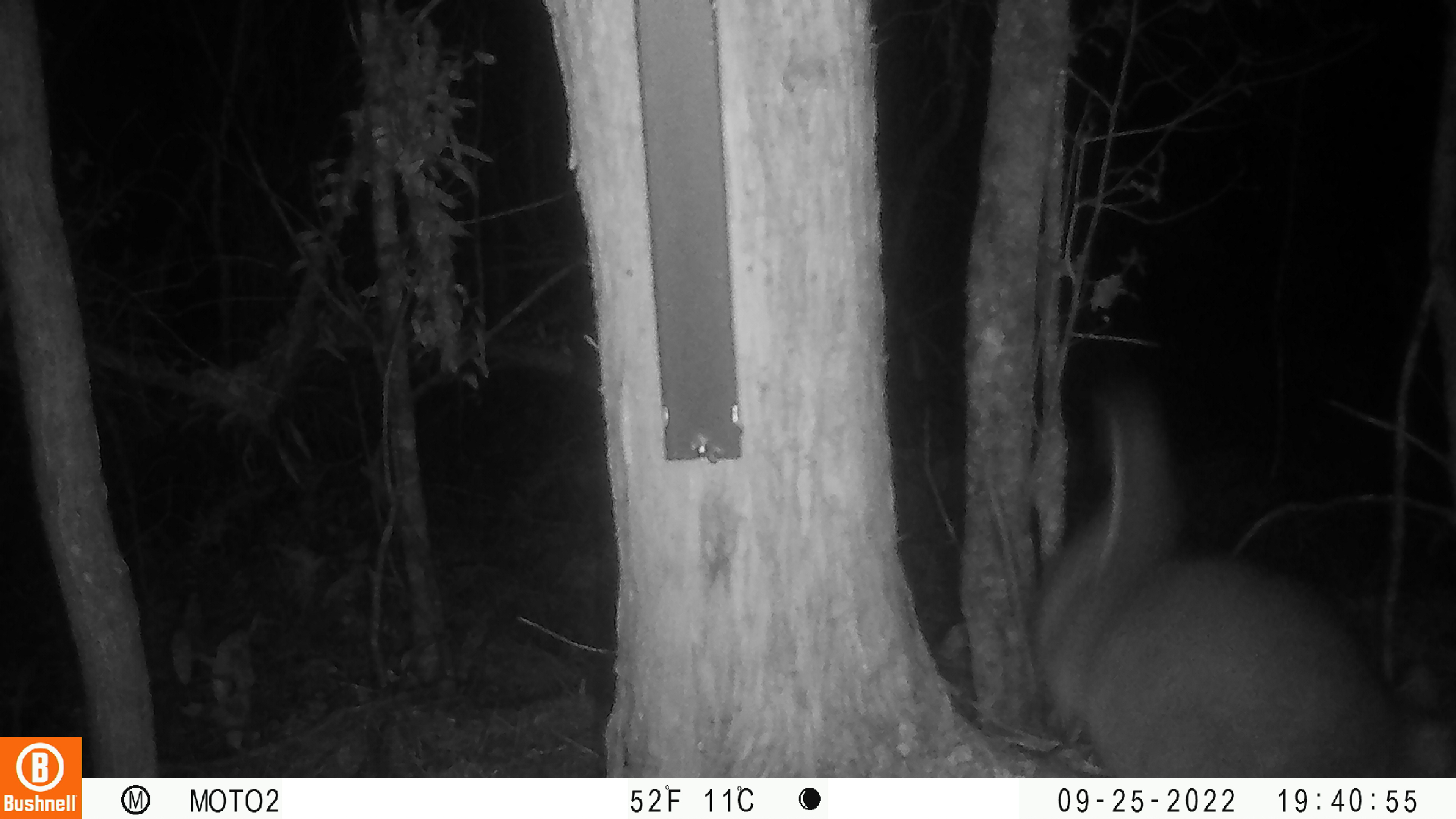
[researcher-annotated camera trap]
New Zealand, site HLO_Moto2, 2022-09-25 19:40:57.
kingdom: Animalia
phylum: Chordata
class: Mammalia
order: Diprotodontia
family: Phalangeridae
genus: Trichosurus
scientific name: Trichosurus vulpecula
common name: common brushtail possum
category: possum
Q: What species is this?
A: Possum (common brushtail possum) (Trichosurus vulpecula).